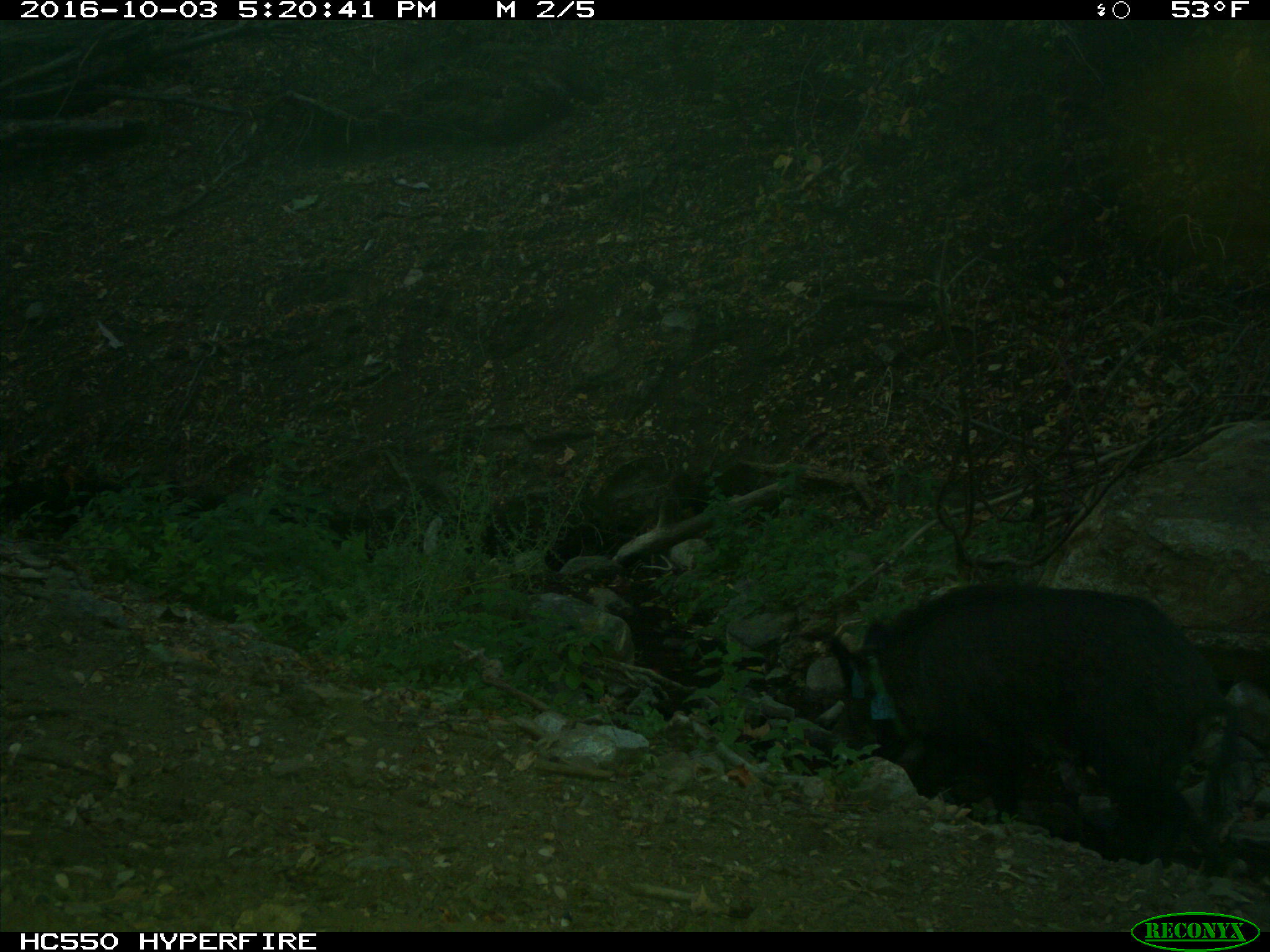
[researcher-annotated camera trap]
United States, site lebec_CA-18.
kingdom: Animalia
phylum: Chordata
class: Mammalia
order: Artiodactyla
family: Suidae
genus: Sus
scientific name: Sus scrofa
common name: wild boar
Sus scrofa (wild boar).